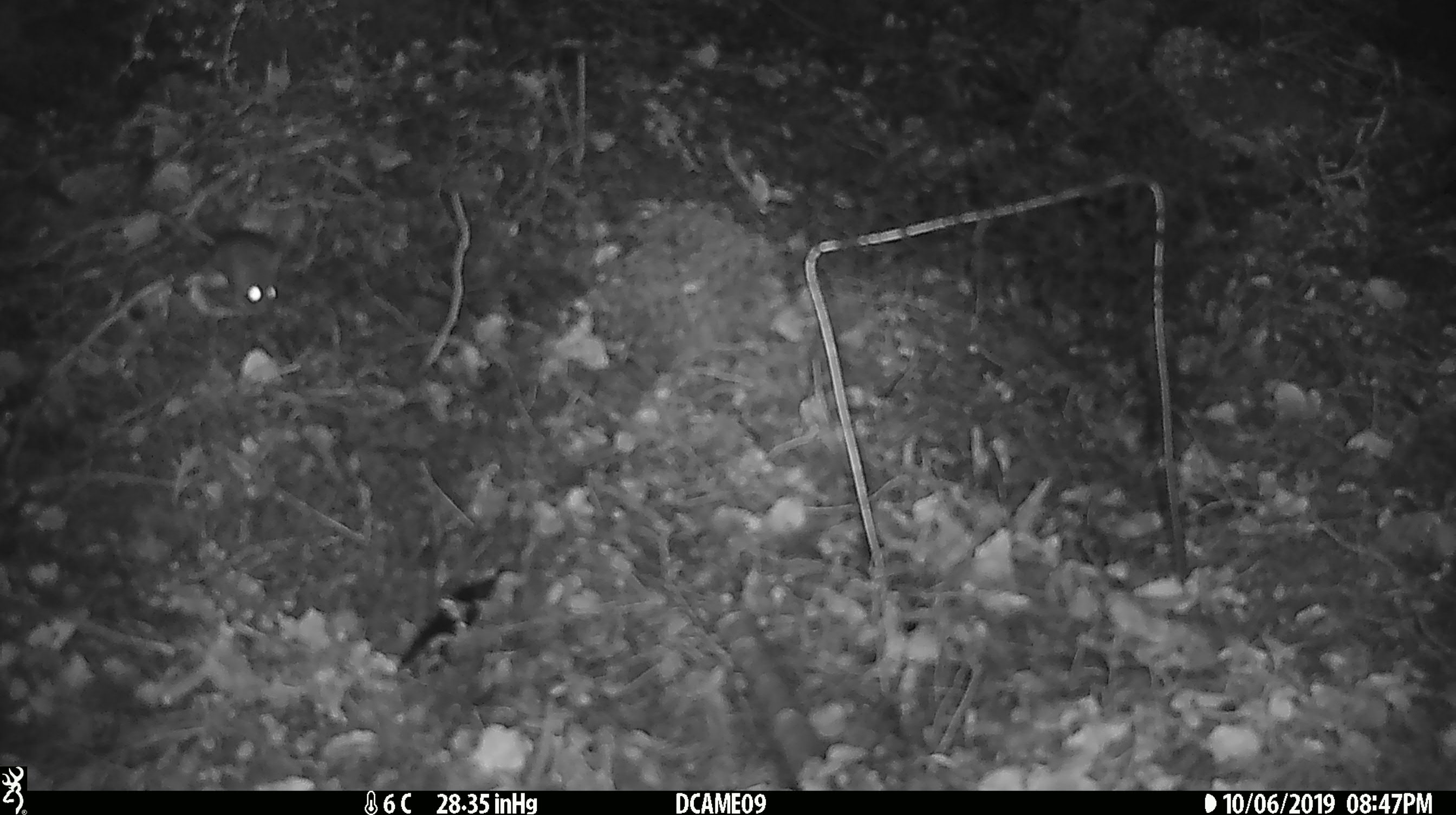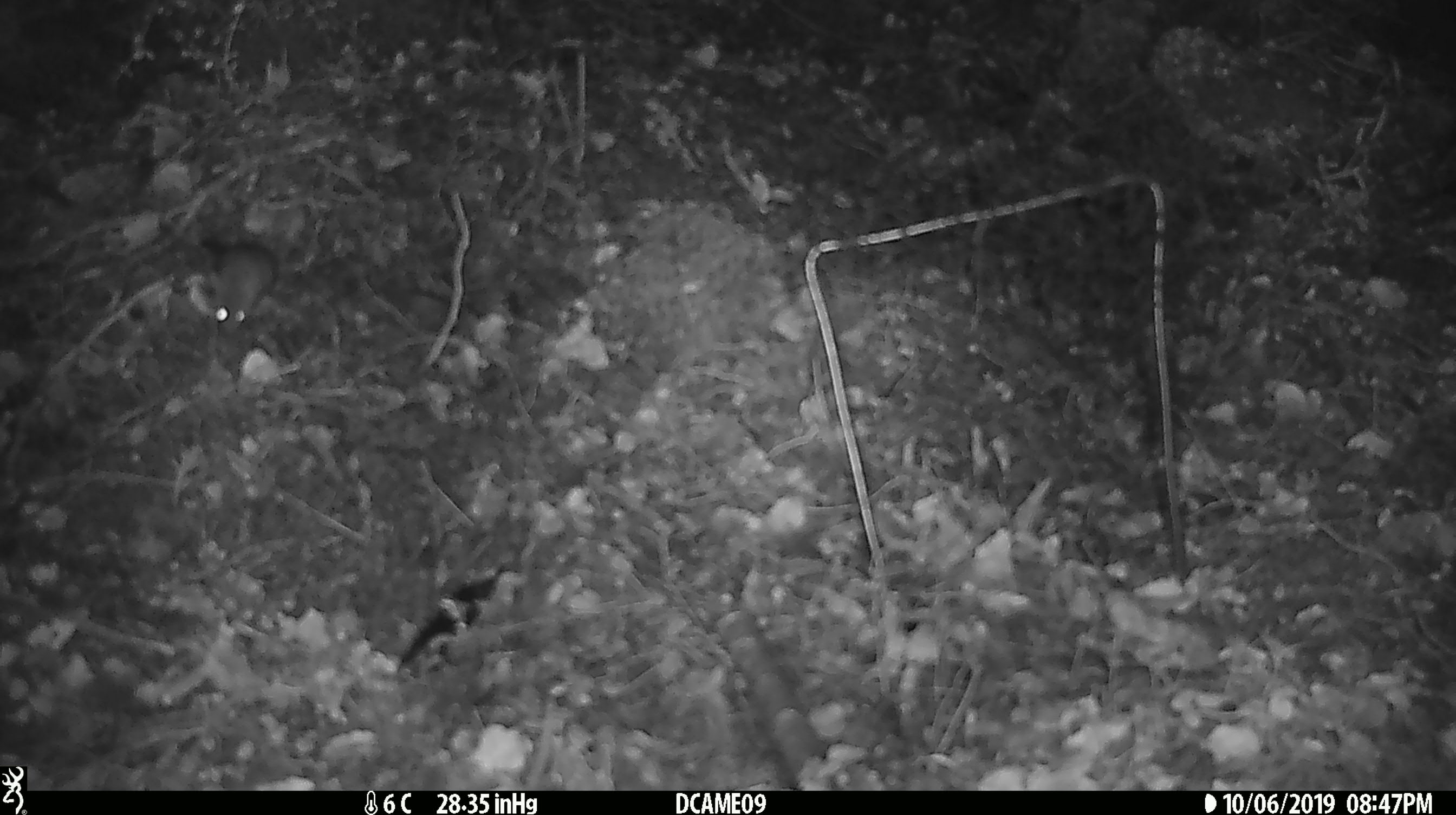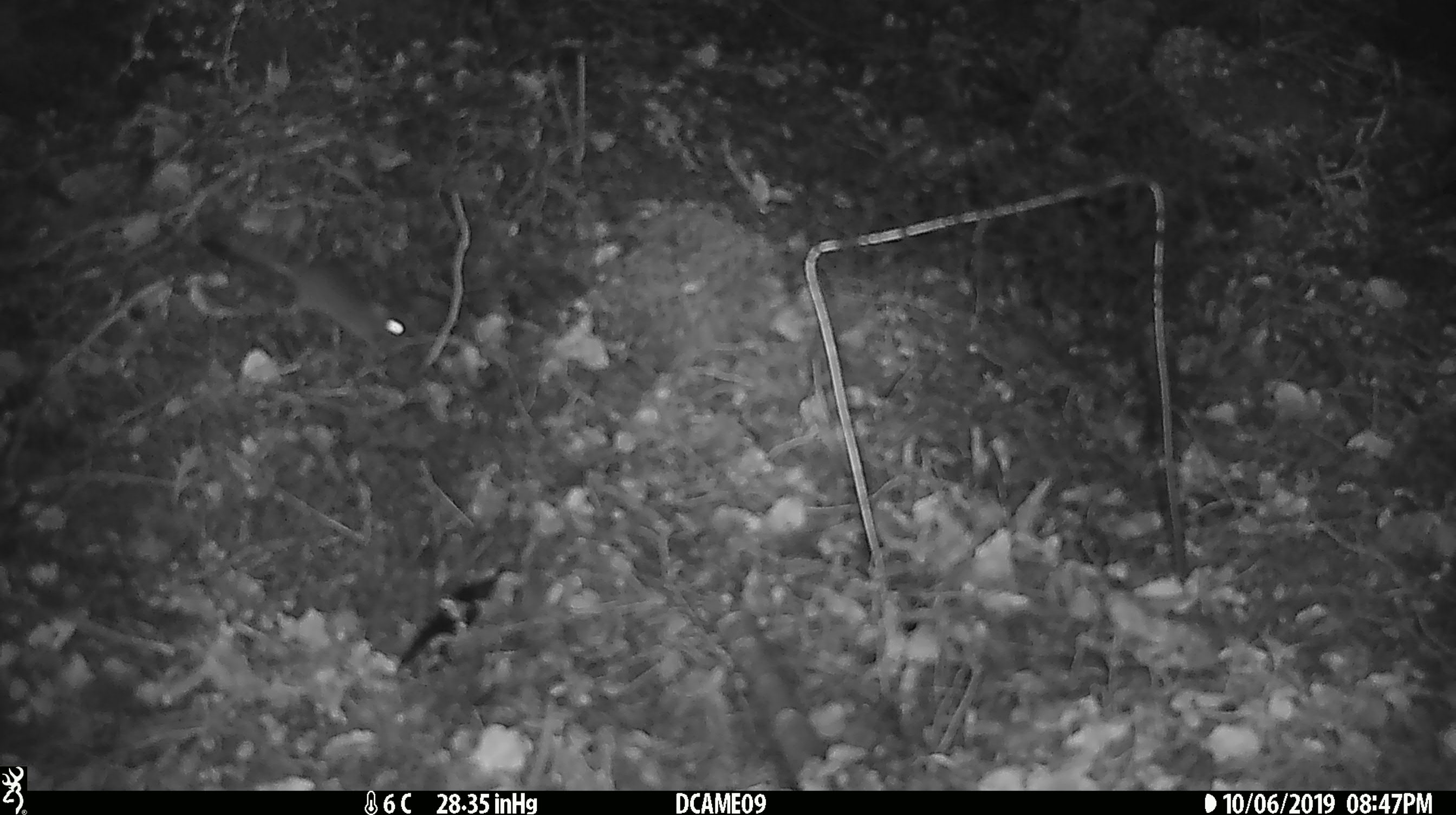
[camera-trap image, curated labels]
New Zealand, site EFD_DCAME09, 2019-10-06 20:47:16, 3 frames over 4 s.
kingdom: Animalia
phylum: Chordata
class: Mammalia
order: Rodentia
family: Muridae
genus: Mus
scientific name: Mus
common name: mouse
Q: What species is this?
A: Mouse (Mus).